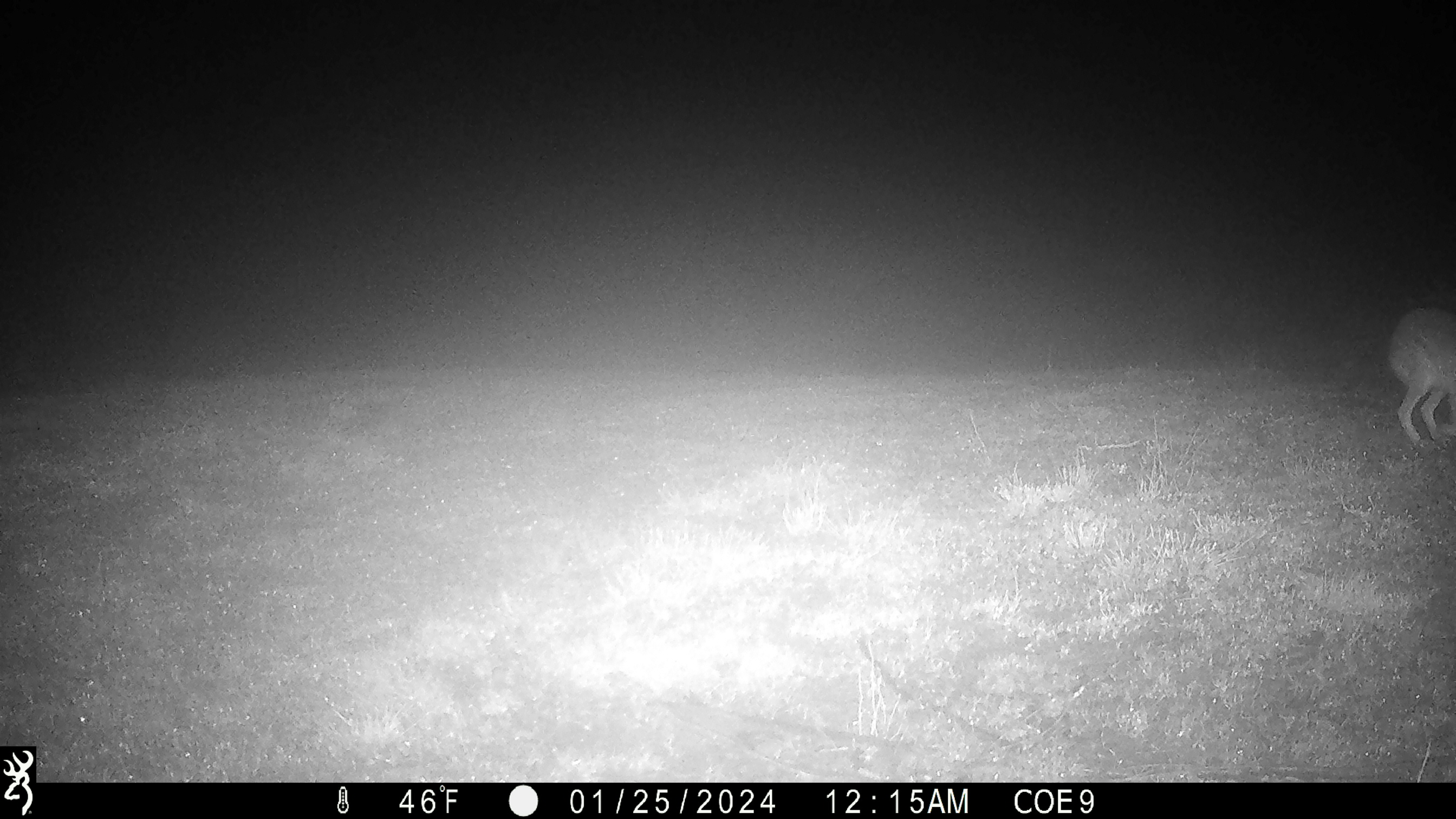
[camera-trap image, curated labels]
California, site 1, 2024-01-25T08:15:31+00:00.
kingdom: Animalia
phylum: Chordata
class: Mammalia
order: Lagomorpha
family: Leporidae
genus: Lepus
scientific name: Lepus californicus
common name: black-tailed jackrabbit